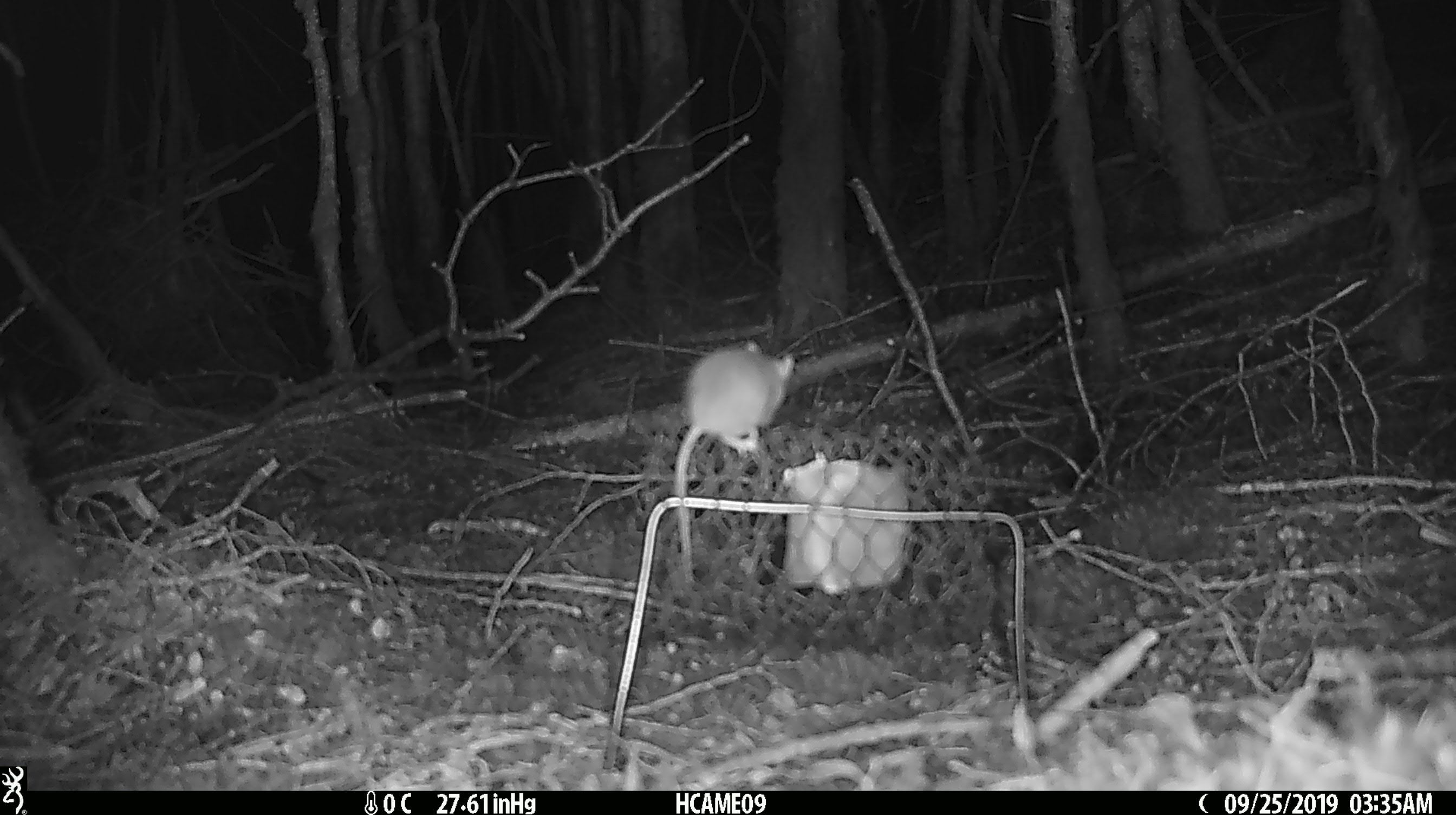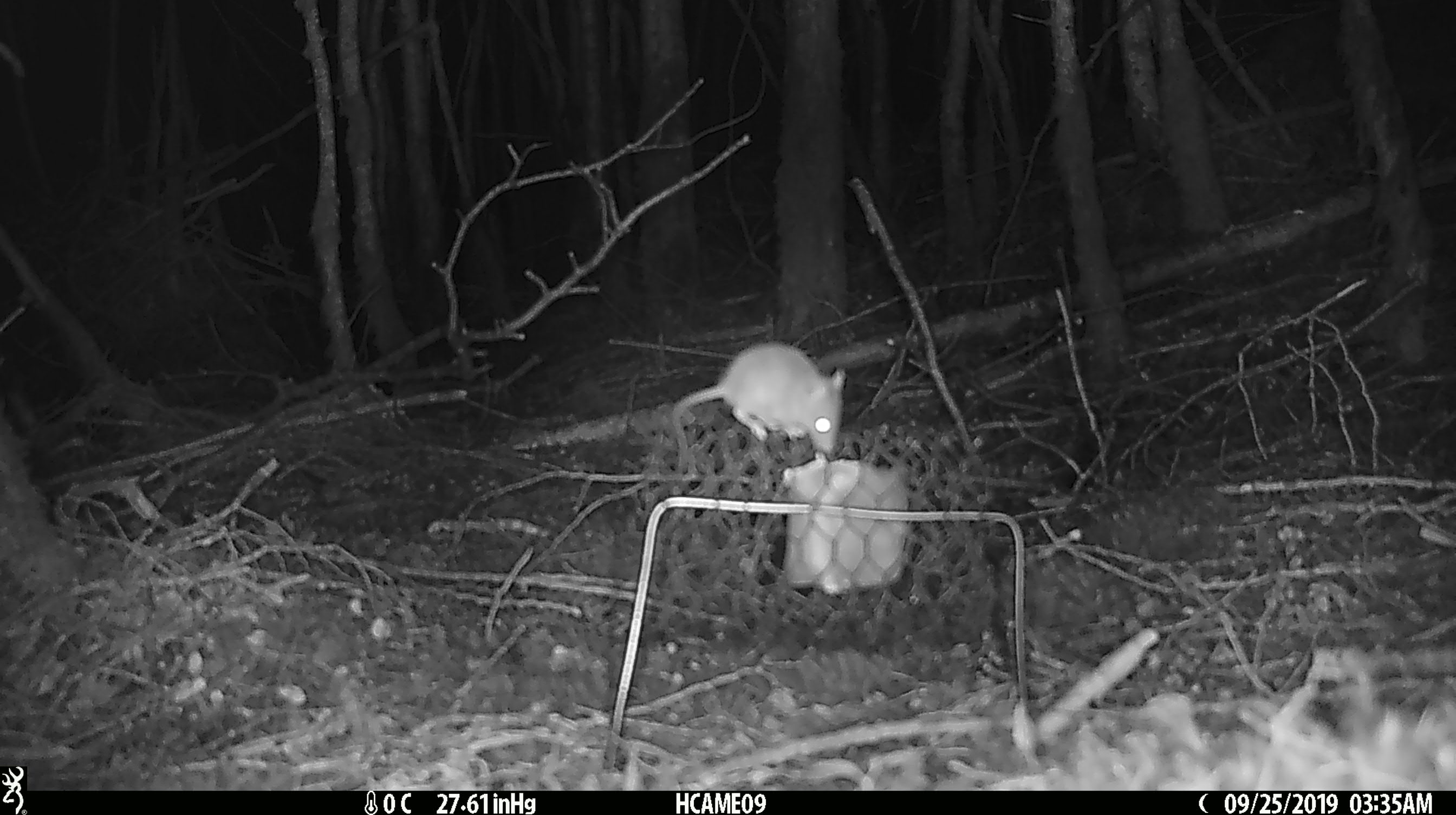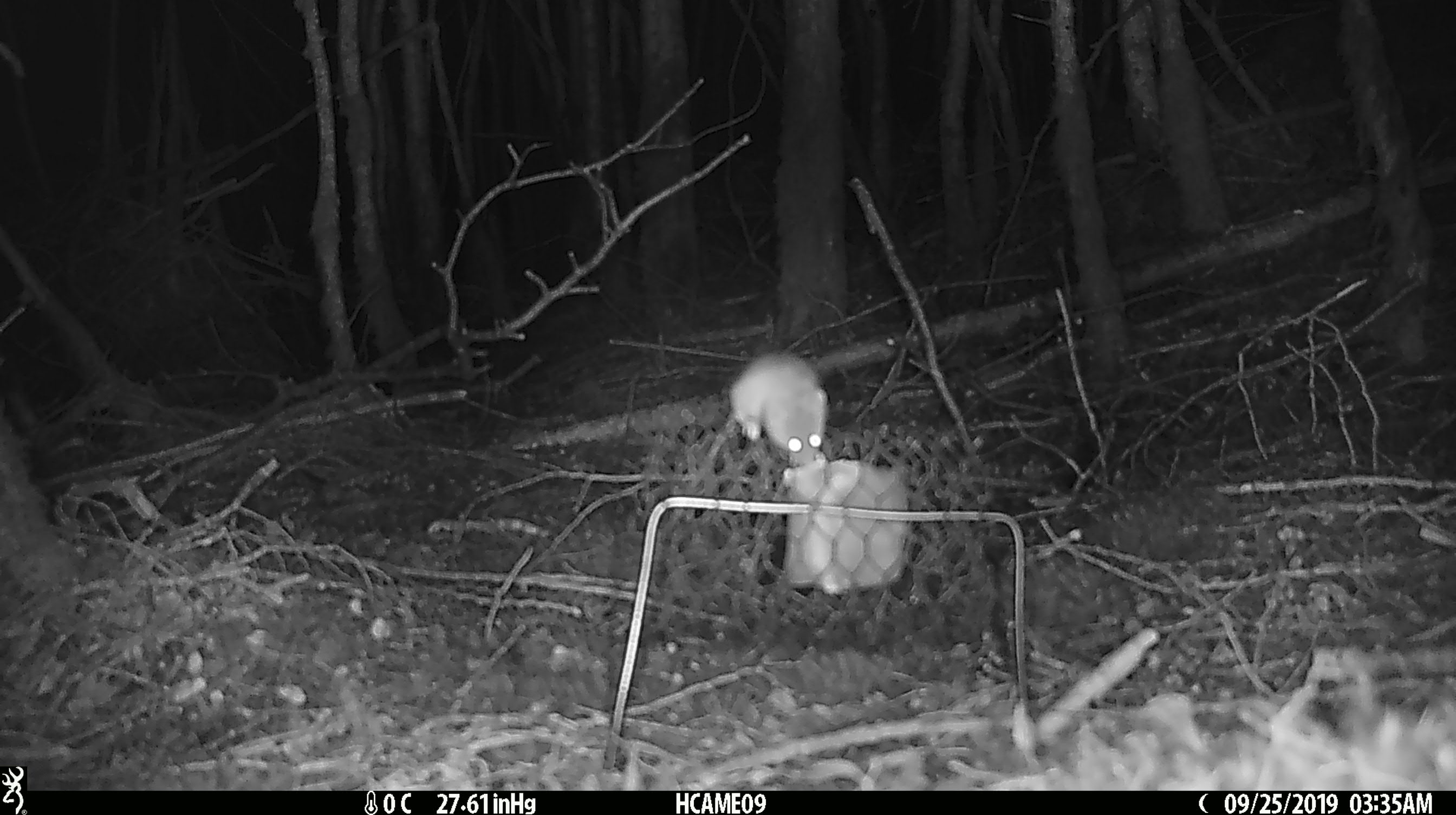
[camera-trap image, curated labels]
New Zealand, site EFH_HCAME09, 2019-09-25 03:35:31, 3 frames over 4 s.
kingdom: Animalia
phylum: Chordata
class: Mammalia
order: Rodentia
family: Muridae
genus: Mus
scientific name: Mus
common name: mouse